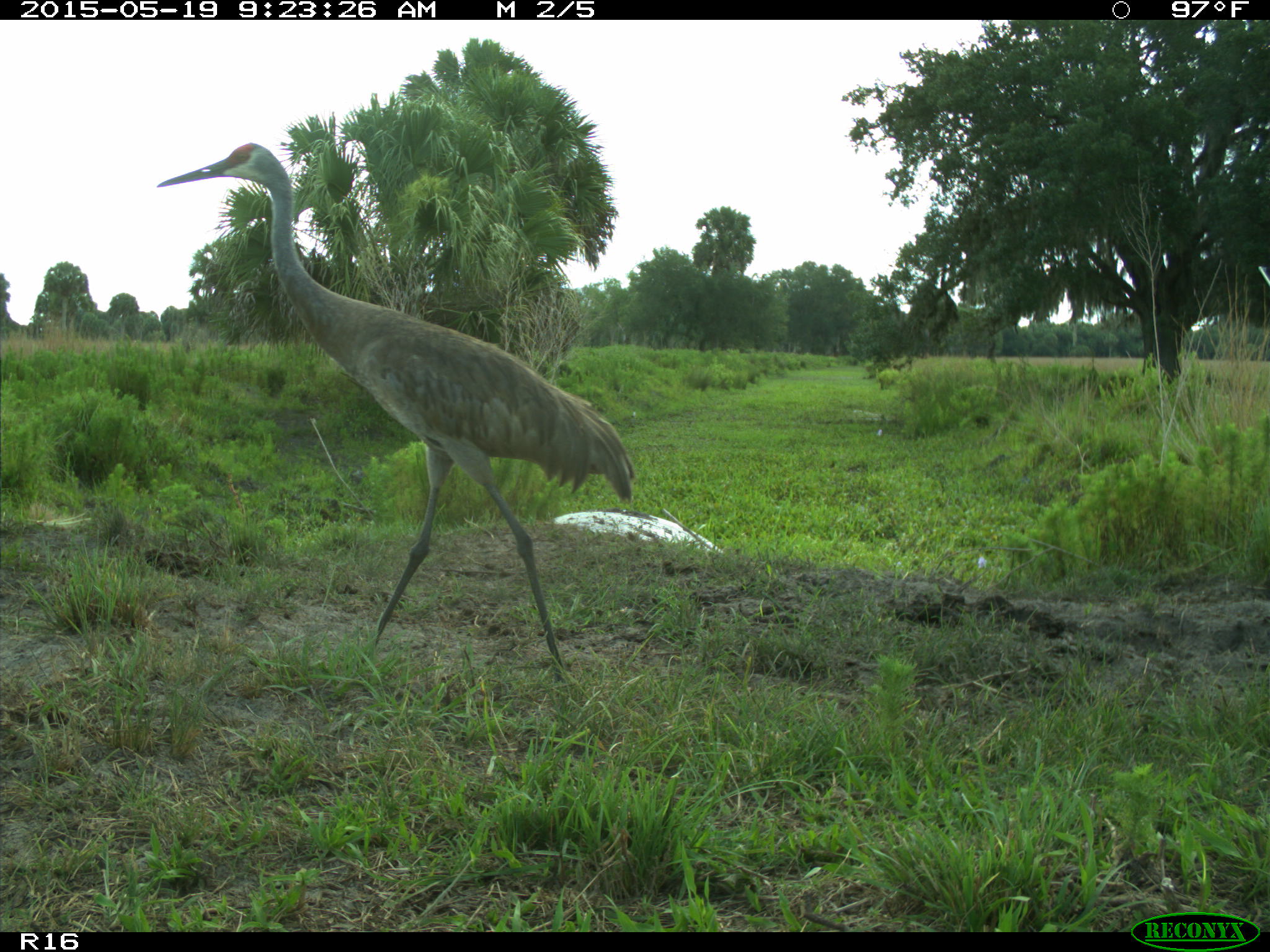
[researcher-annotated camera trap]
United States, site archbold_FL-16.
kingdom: Animalia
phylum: Chordata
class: Aves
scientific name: Aves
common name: birds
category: unidentified bird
Unidentified bird (birds) (Aves).